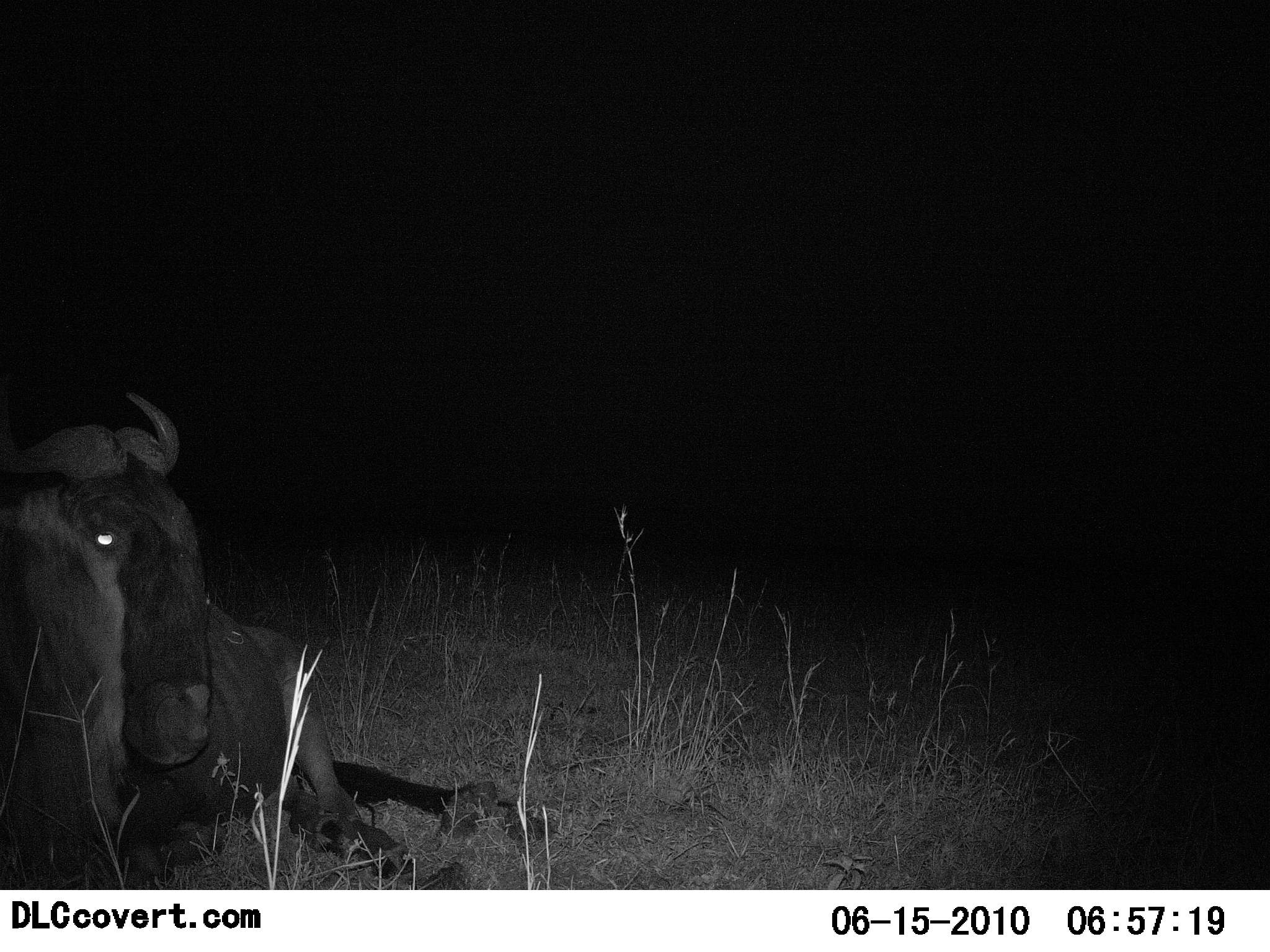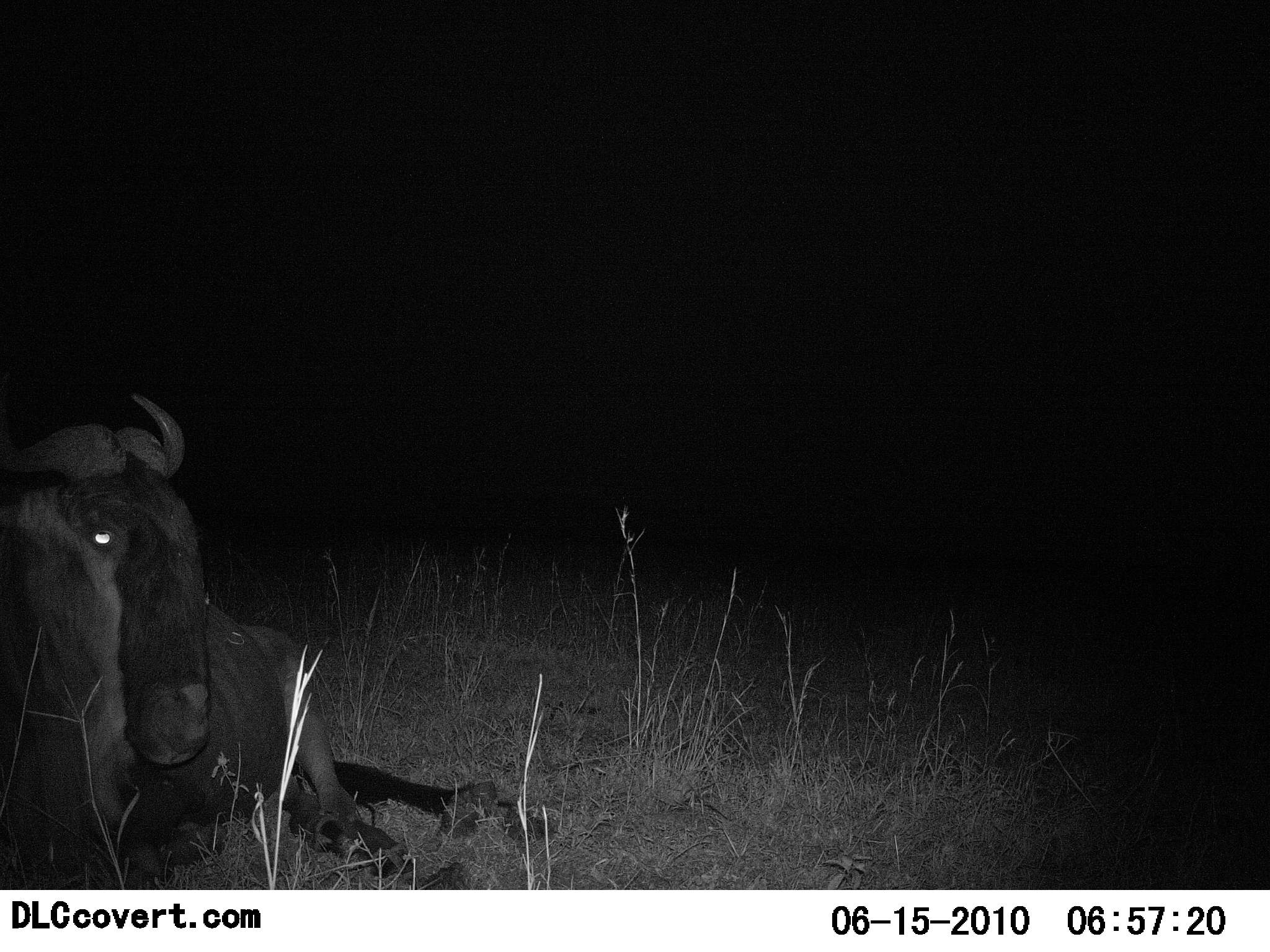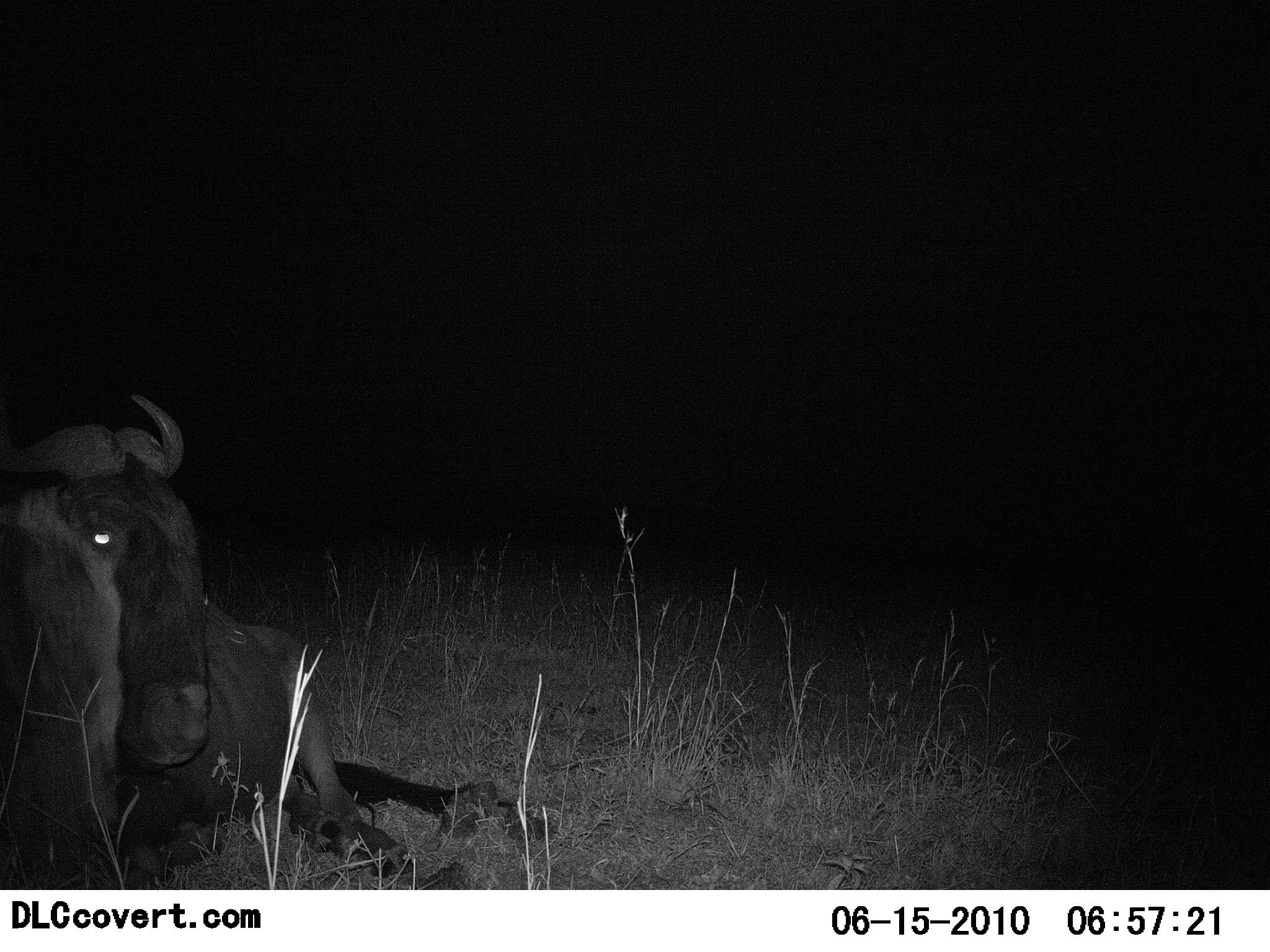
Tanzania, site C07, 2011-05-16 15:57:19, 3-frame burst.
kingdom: Animalia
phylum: Chordata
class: Mammalia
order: Artiodactyla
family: Bovidae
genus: Connochaetes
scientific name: Connochaetes taurinus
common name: blue wildebeest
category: wildebeest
Wildebeest (blue wildebeest) (Connochaetes taurinus), count 1. Behavior (volunteer vote fractions): standing 0%, resting 100%, moving 0%, interacting 0%. Young present (vote fraction): 0%. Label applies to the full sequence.